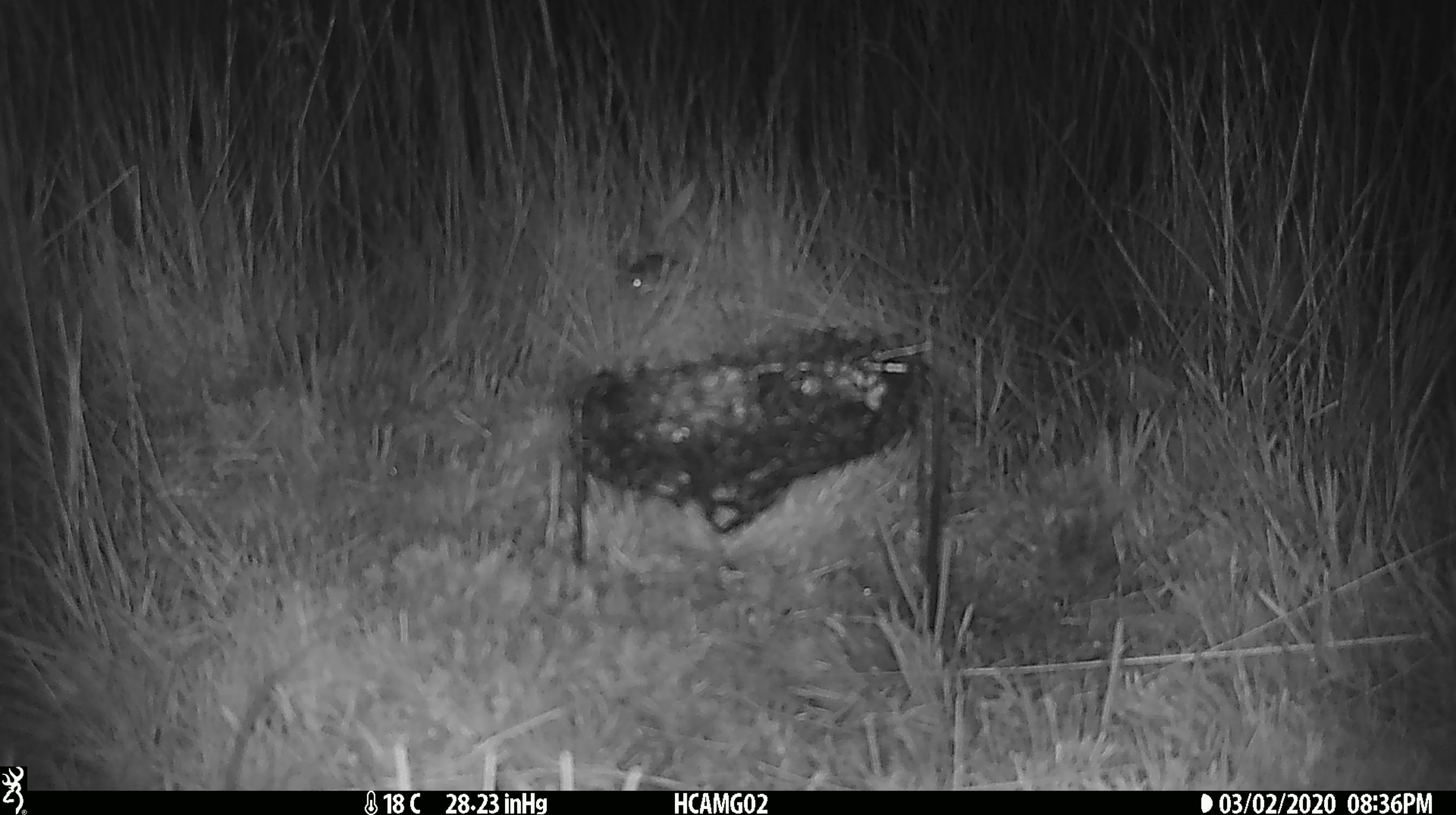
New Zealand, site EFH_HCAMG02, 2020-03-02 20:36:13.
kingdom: Animalia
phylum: Chordata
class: Mammalia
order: Rodentia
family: Muridae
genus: Mus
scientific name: Mus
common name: mouse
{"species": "mouse (Mus)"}